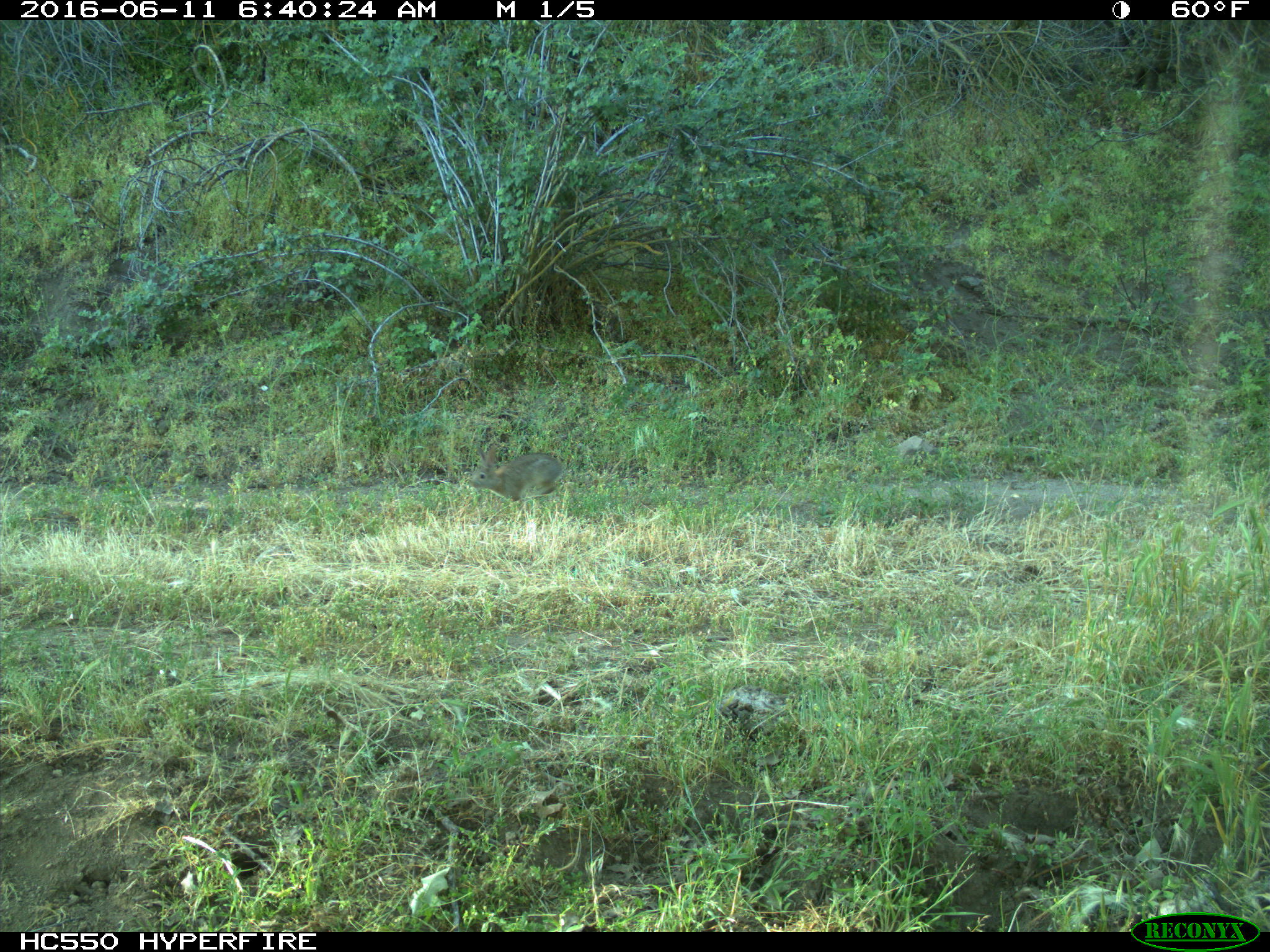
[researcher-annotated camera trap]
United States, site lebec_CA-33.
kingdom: Animalia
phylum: Chordata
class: Mammalia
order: Lagomorpha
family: Leporidae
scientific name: Leporidae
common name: rabbits and hares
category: unidentified rabbit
Unidentified rabbit (rabbits and hares) (Leporidae).